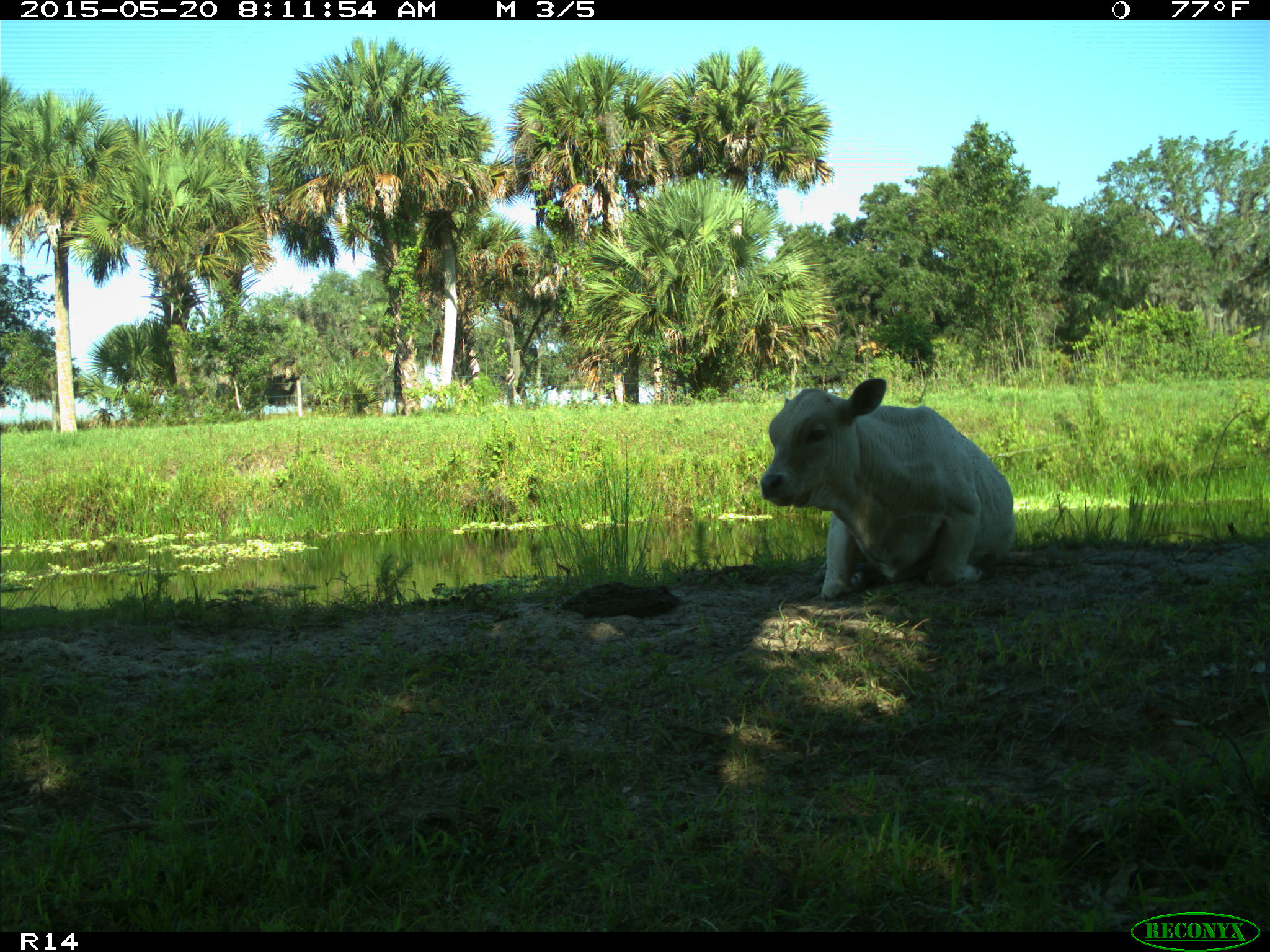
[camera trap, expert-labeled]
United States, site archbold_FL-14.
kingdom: Animalia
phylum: Chordata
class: Mammalia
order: Artiodactyla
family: Bovidae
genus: Bos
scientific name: Bos taurus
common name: domestic cow